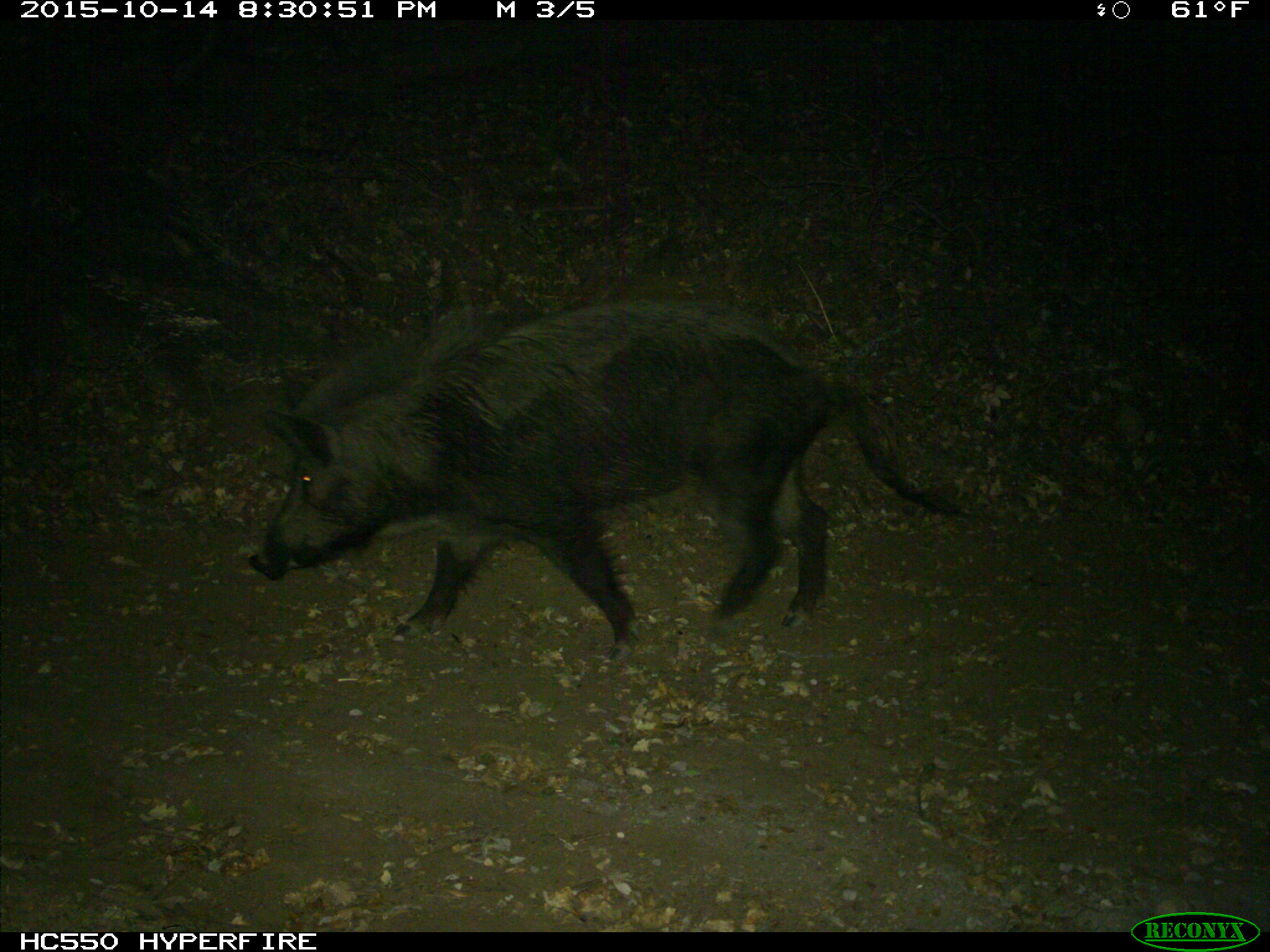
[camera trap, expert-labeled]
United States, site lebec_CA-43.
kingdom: Animalia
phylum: Chordata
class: Mammalia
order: Artiodactyla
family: Suidae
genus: Sus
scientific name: Sus scrofa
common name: wild boar